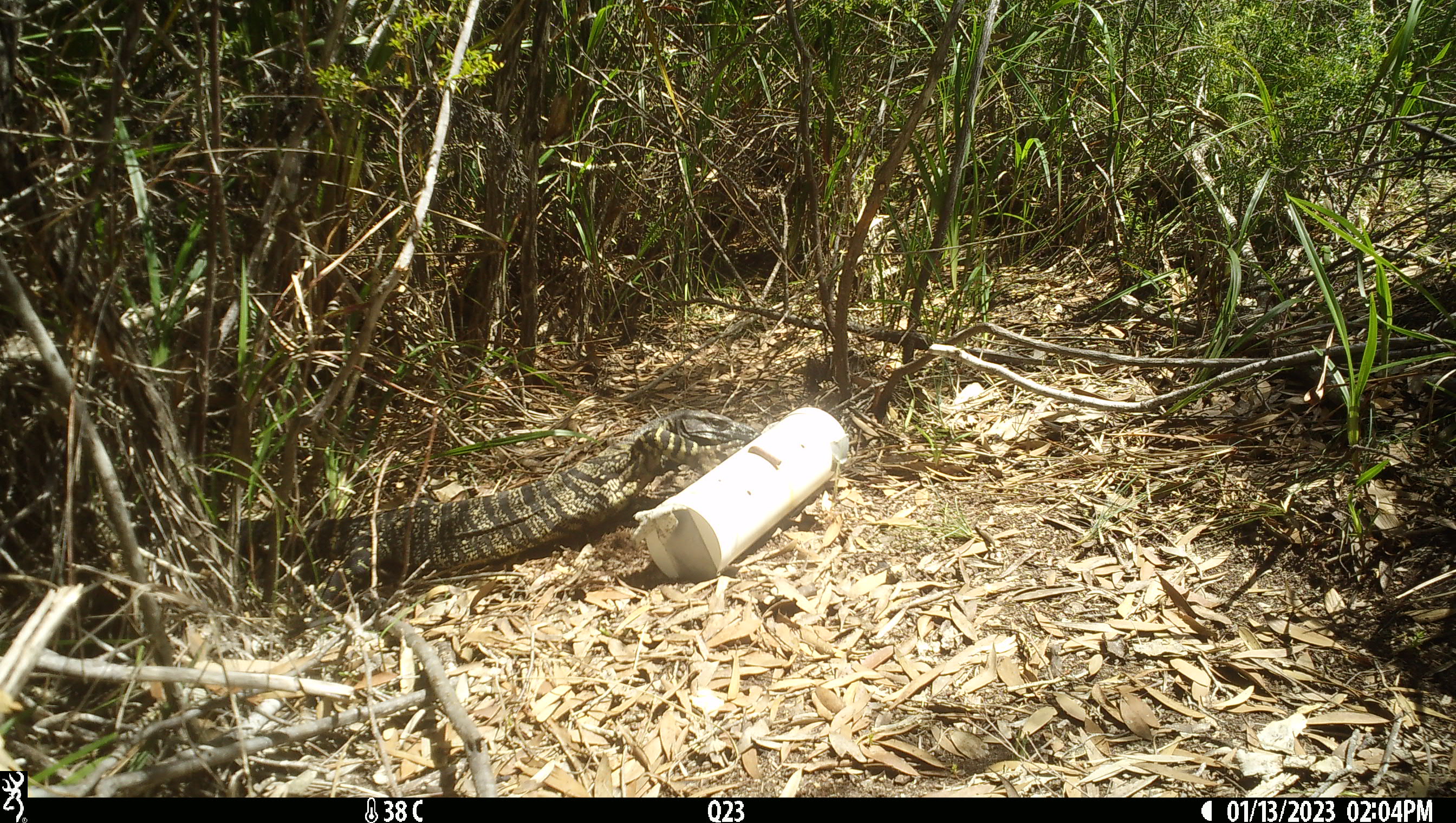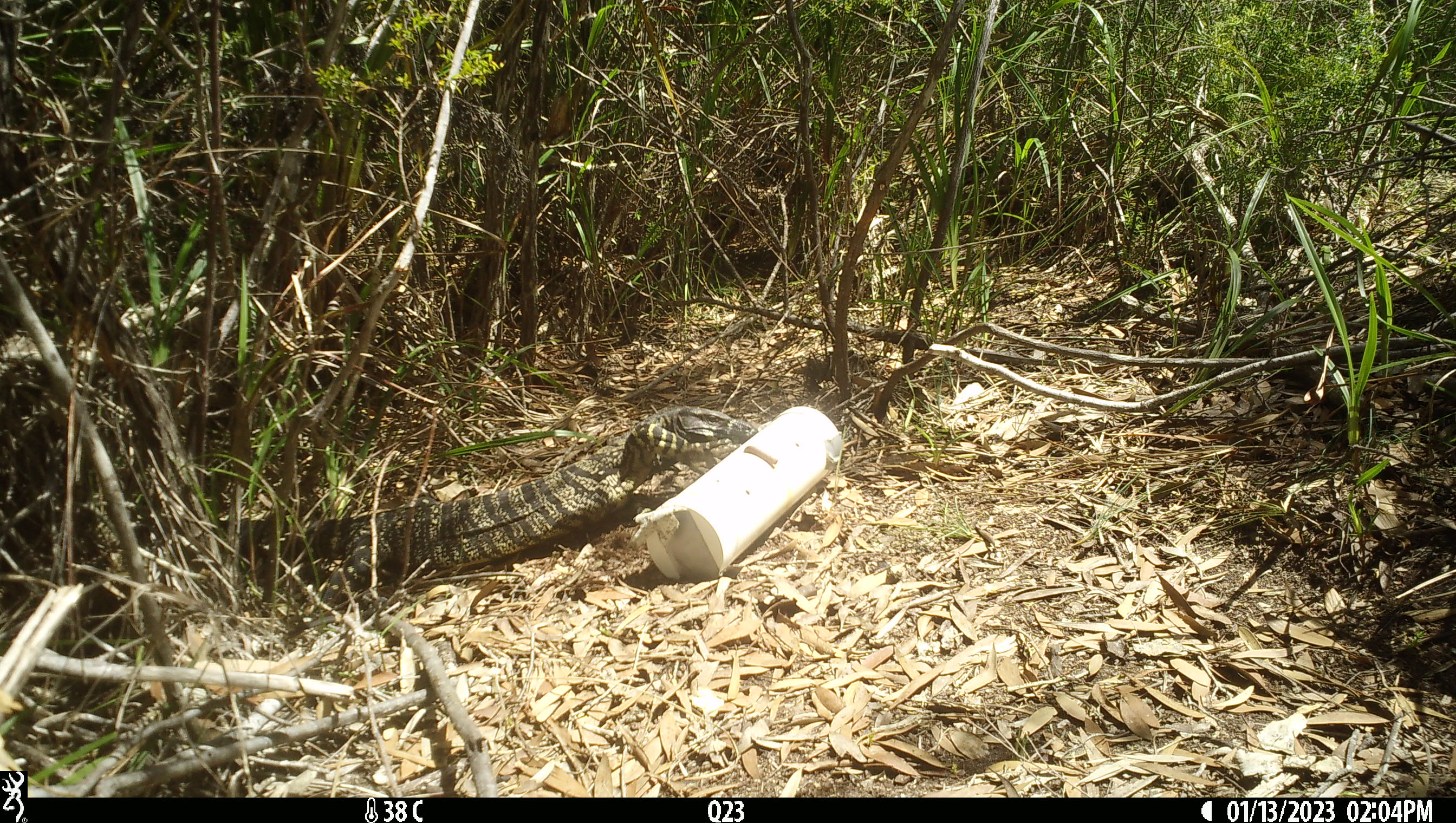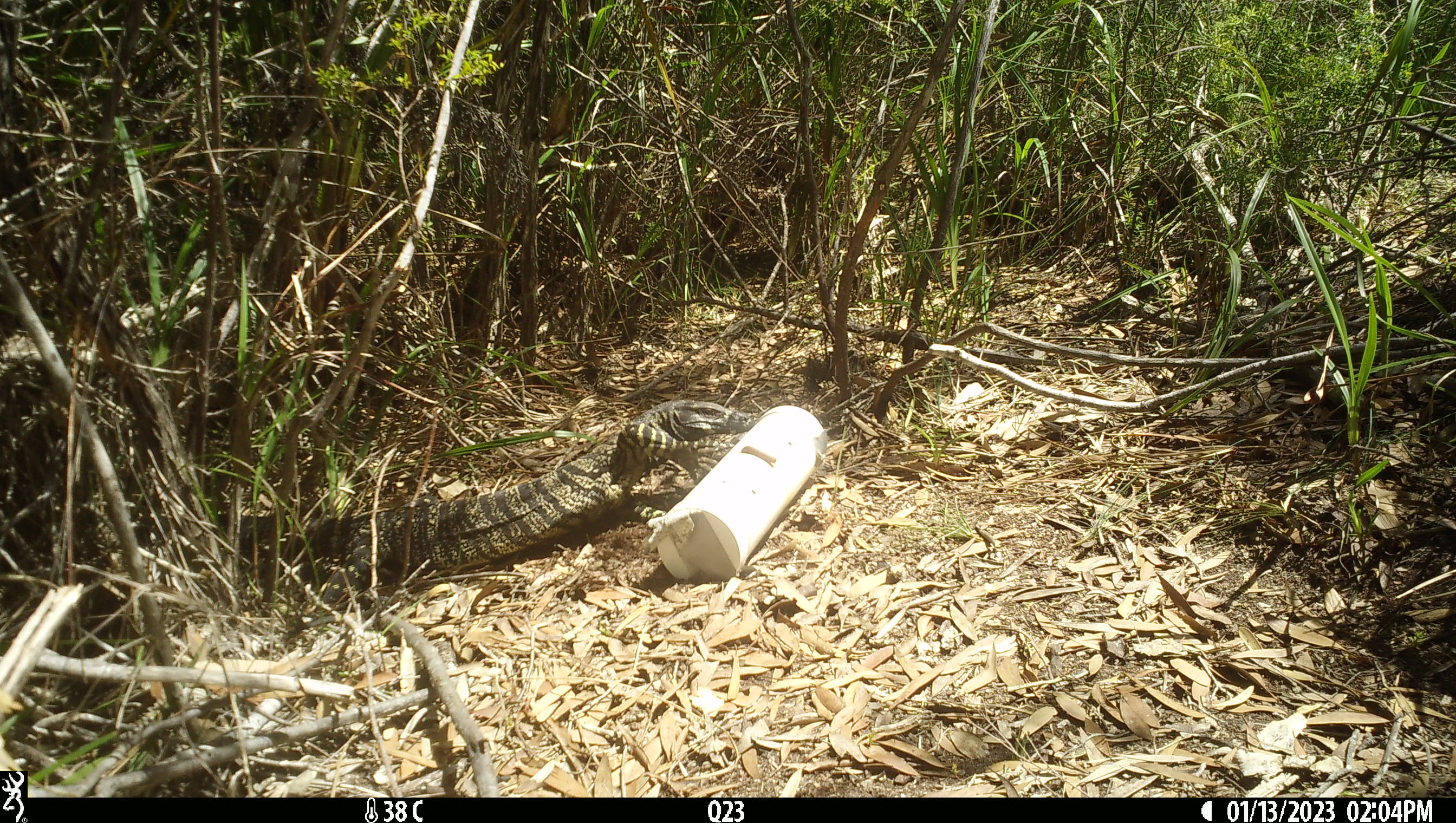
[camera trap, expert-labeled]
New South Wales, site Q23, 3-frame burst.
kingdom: Animalia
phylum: Chordata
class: Reptilia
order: Squamata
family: Varanidae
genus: Varanus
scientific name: Varanus varius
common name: lace monitor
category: goanna